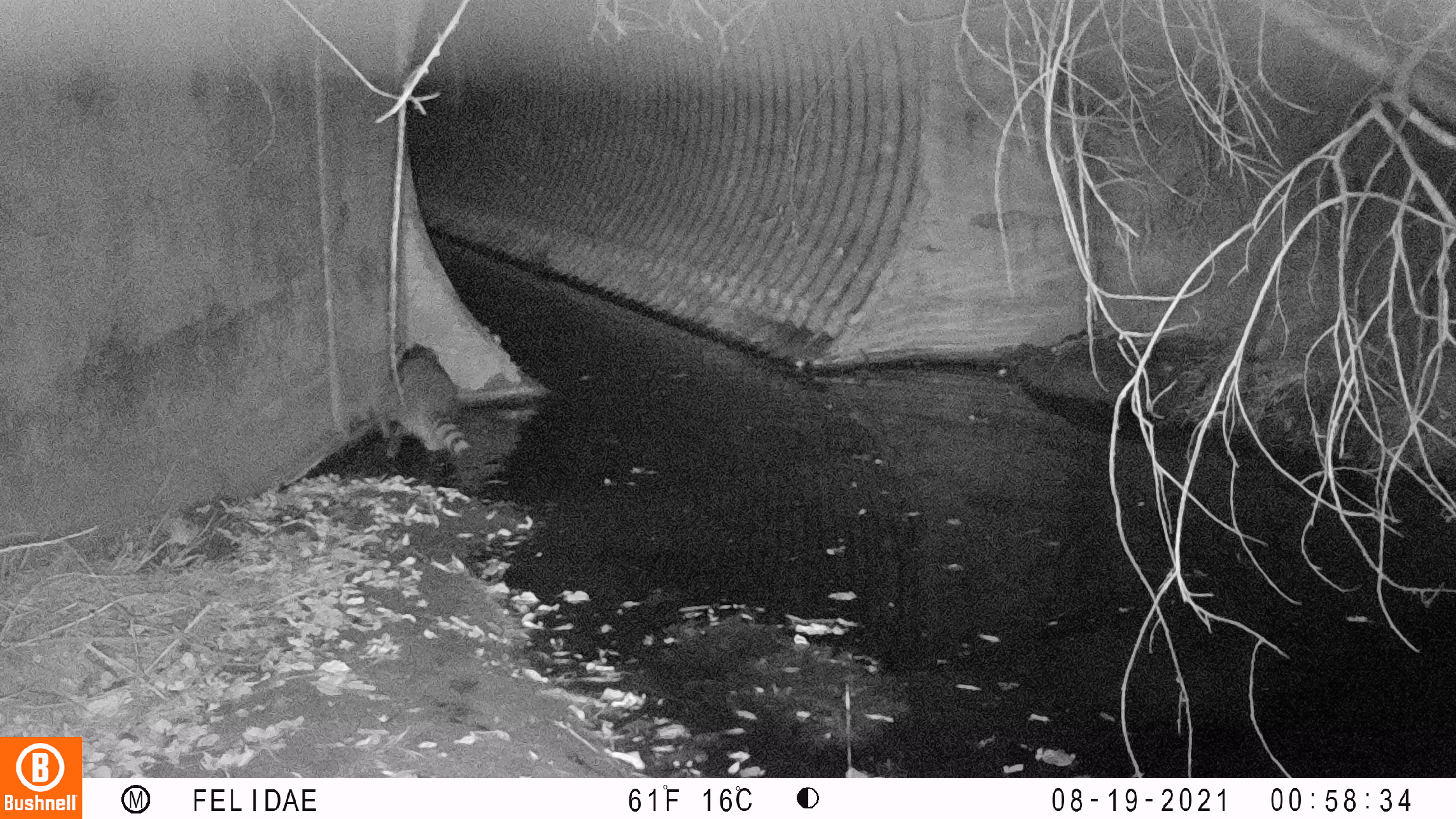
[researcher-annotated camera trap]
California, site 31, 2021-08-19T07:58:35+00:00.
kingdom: Animalia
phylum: Chordata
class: Mammalia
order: Carnivora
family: Procyonidae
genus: Procyon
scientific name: Procyon lotor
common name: raccoon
Raccoon (Procyon lotor).